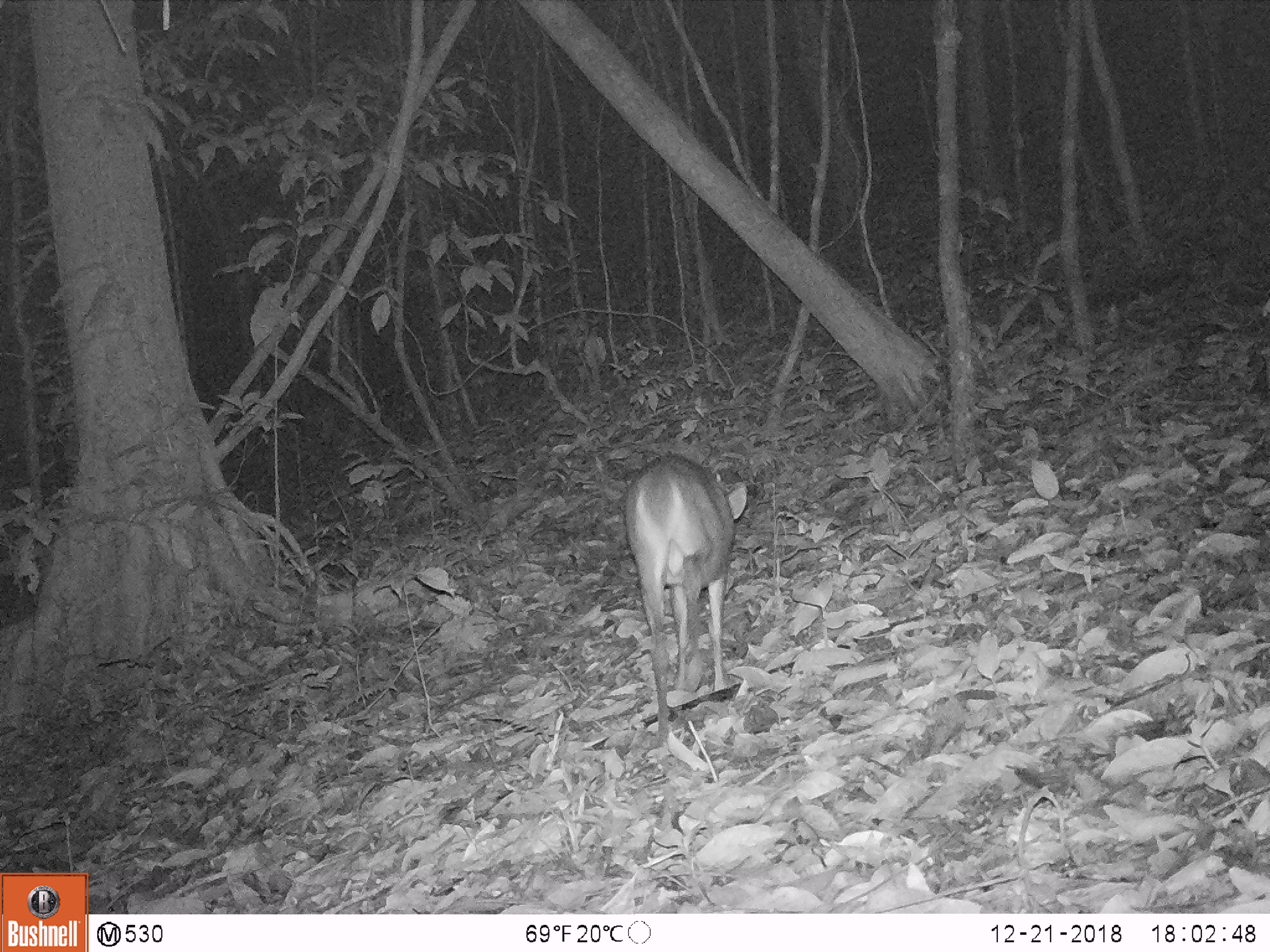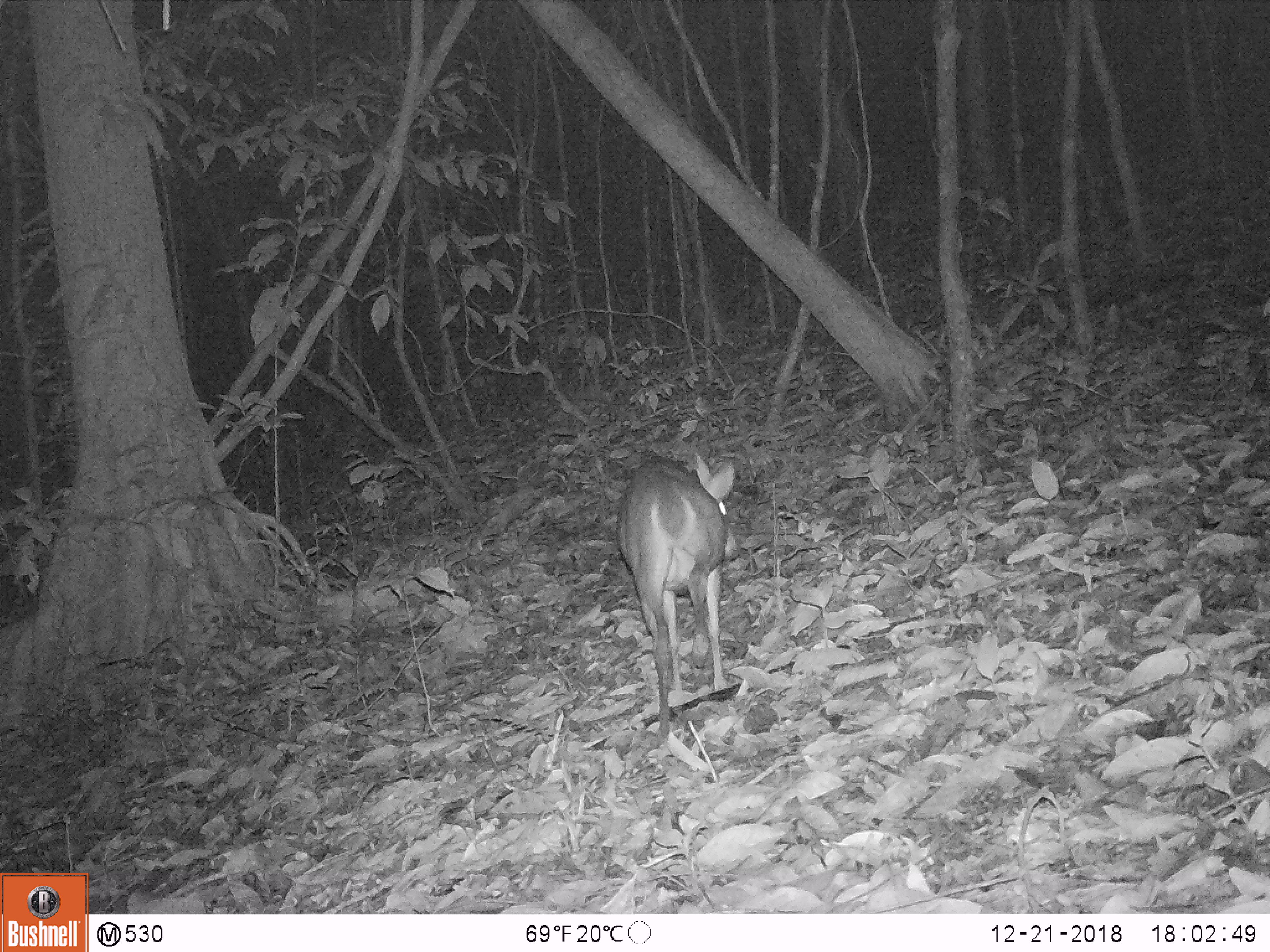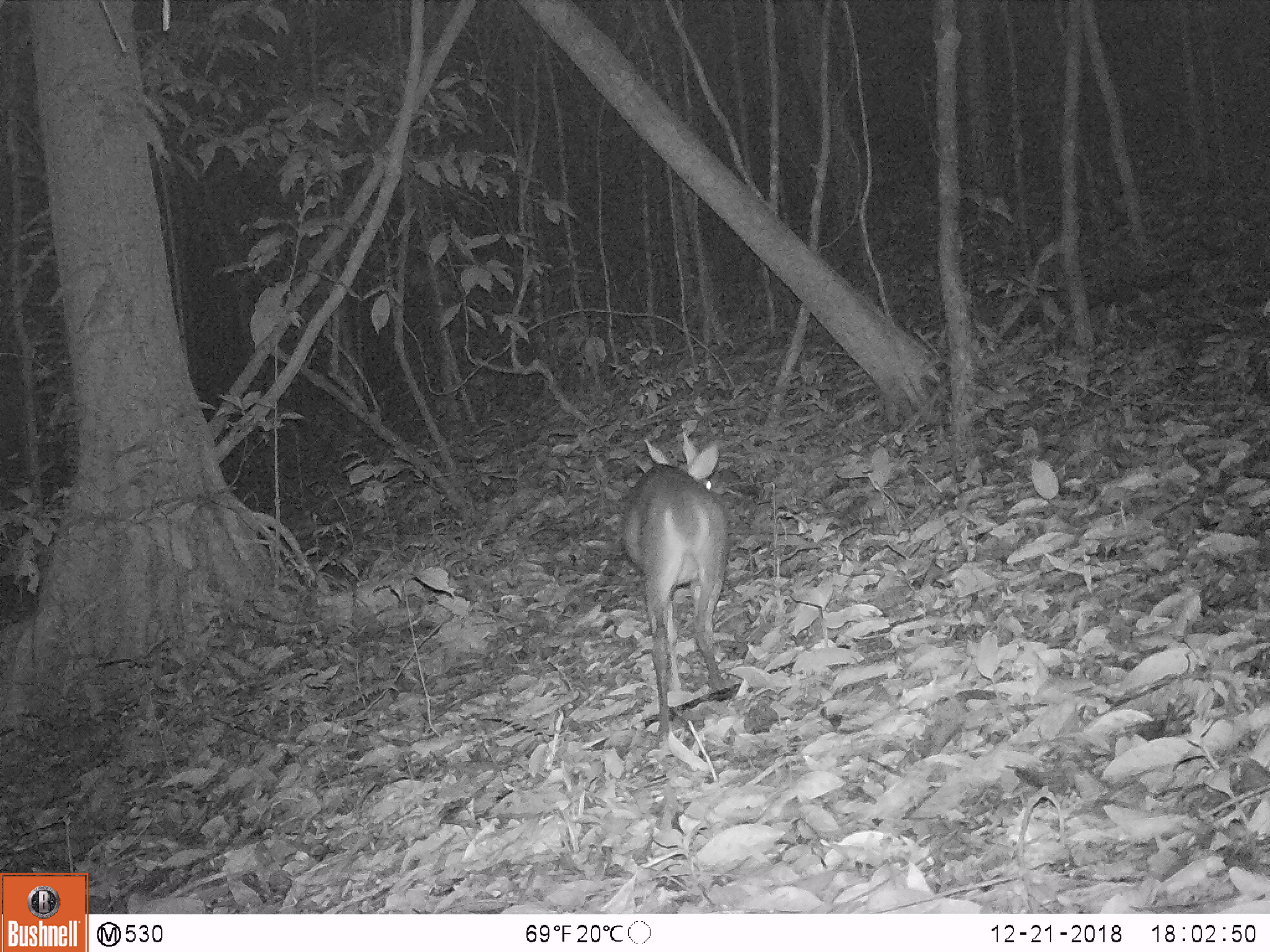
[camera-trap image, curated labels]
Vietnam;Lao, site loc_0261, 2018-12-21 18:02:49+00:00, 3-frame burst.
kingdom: Animalia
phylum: Chordata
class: Mammalia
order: Artiodactyla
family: Cervidae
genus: Muntiacus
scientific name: Muntiacus vuquangensis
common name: large-antlered muntjac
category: large antlered muntjac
Large antlered muntjac (large-antlered muntjac) (Muntiacus vuquangensis). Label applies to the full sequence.